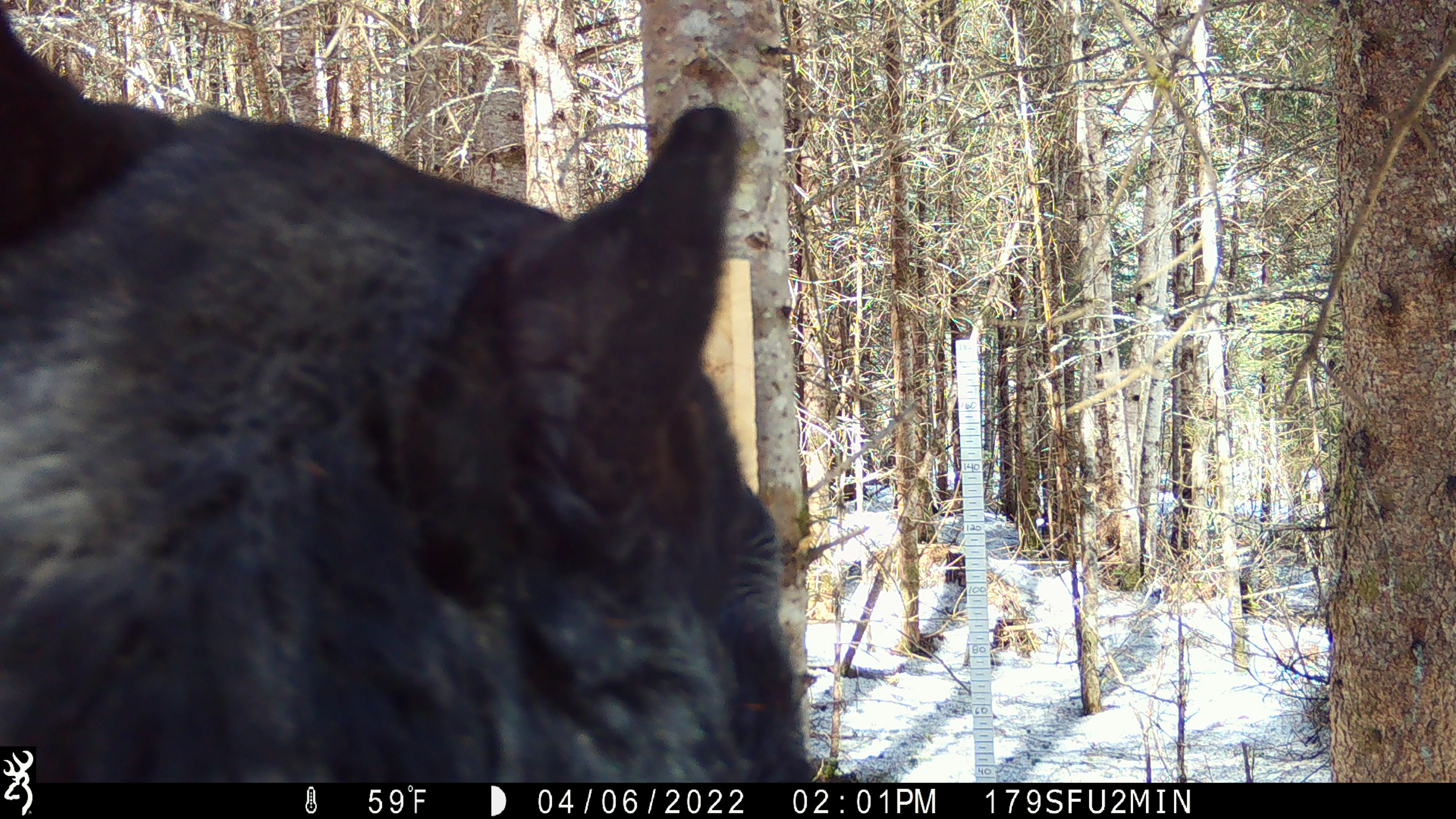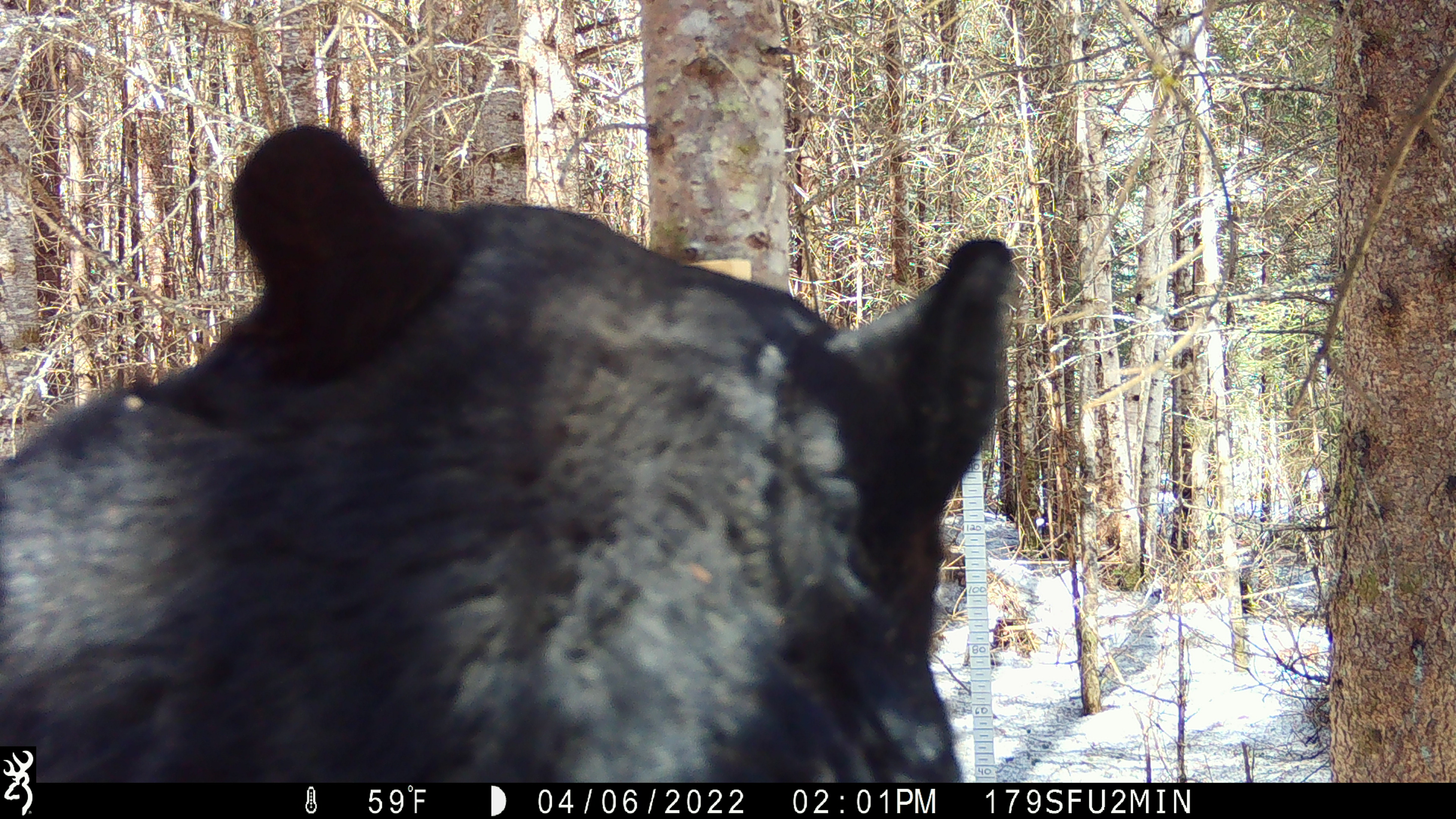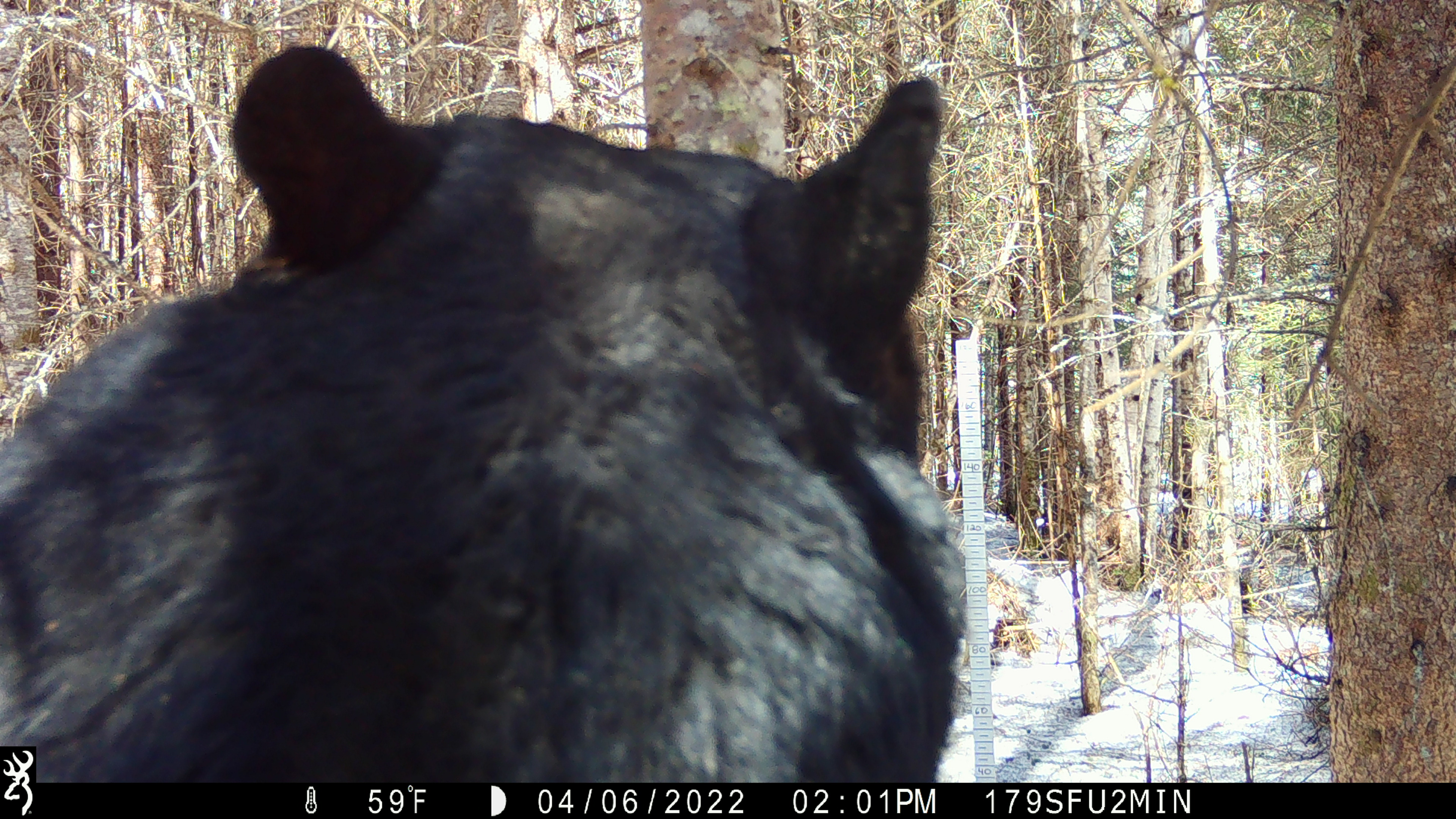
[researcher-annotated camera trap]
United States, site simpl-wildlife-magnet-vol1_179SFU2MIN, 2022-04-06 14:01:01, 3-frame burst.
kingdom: Animalia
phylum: Chordata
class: Mammalia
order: Carnivora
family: Ursidae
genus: Ursus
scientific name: Ursus americanus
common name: black bear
Black bear (Ursus americanus).